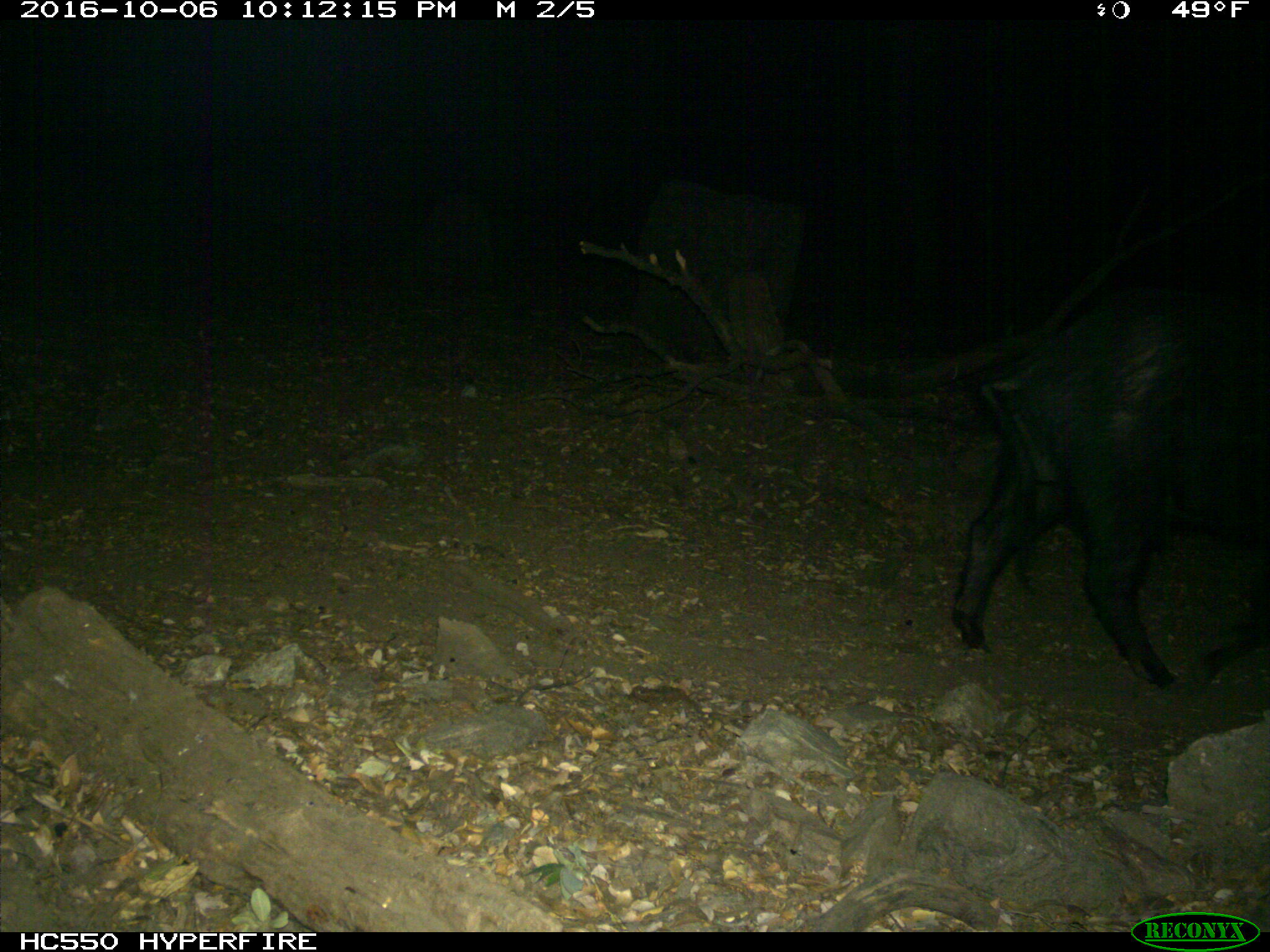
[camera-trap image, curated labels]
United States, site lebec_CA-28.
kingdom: Animalia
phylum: Chordata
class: Mammalia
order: Artiodactyla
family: Suidae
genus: Sus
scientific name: Sus scrofa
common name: wild boar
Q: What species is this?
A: Sus scrofa (wild boar).